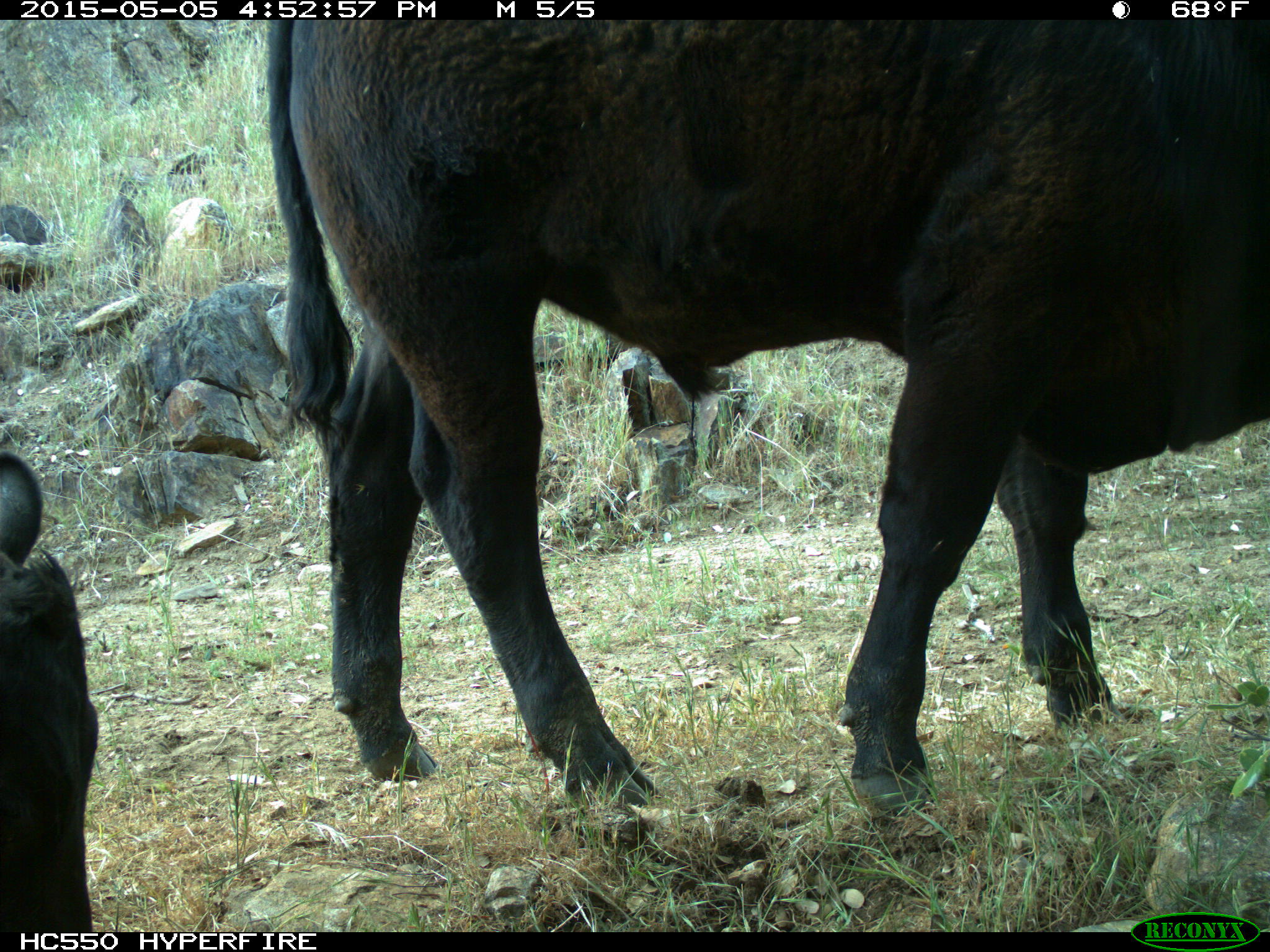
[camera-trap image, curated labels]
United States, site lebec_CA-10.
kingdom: Animalia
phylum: Chordata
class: Mammalia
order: Artiodactyla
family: Bovidae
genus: Bos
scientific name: Bos taurus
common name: domestic cow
Bos taurus (domestic cow).